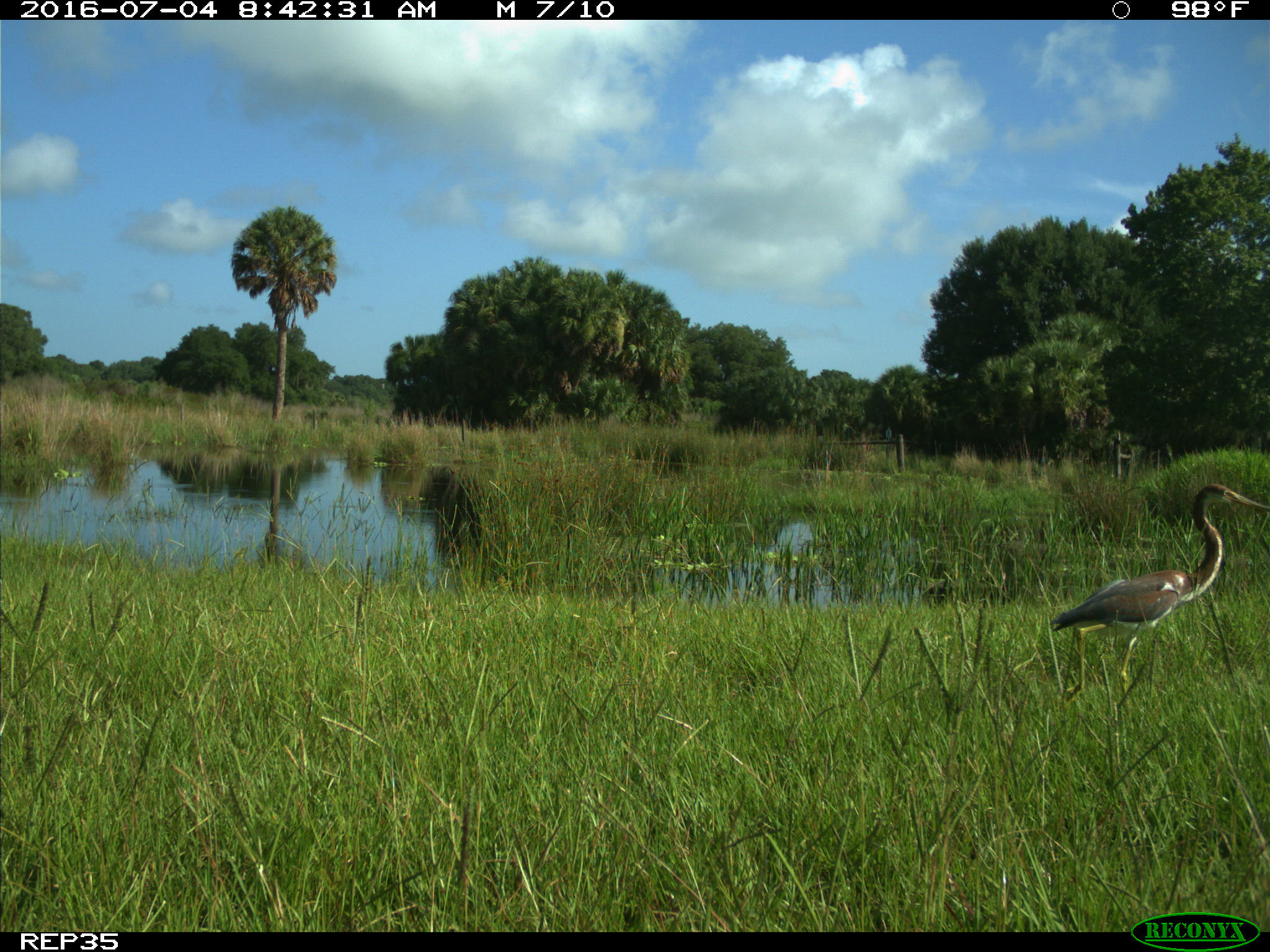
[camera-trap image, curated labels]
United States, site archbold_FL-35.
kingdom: Animalia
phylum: Chordata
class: Aves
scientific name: Aves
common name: birds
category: unidentified bird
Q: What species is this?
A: Unidentified bird (birds) (Aves).